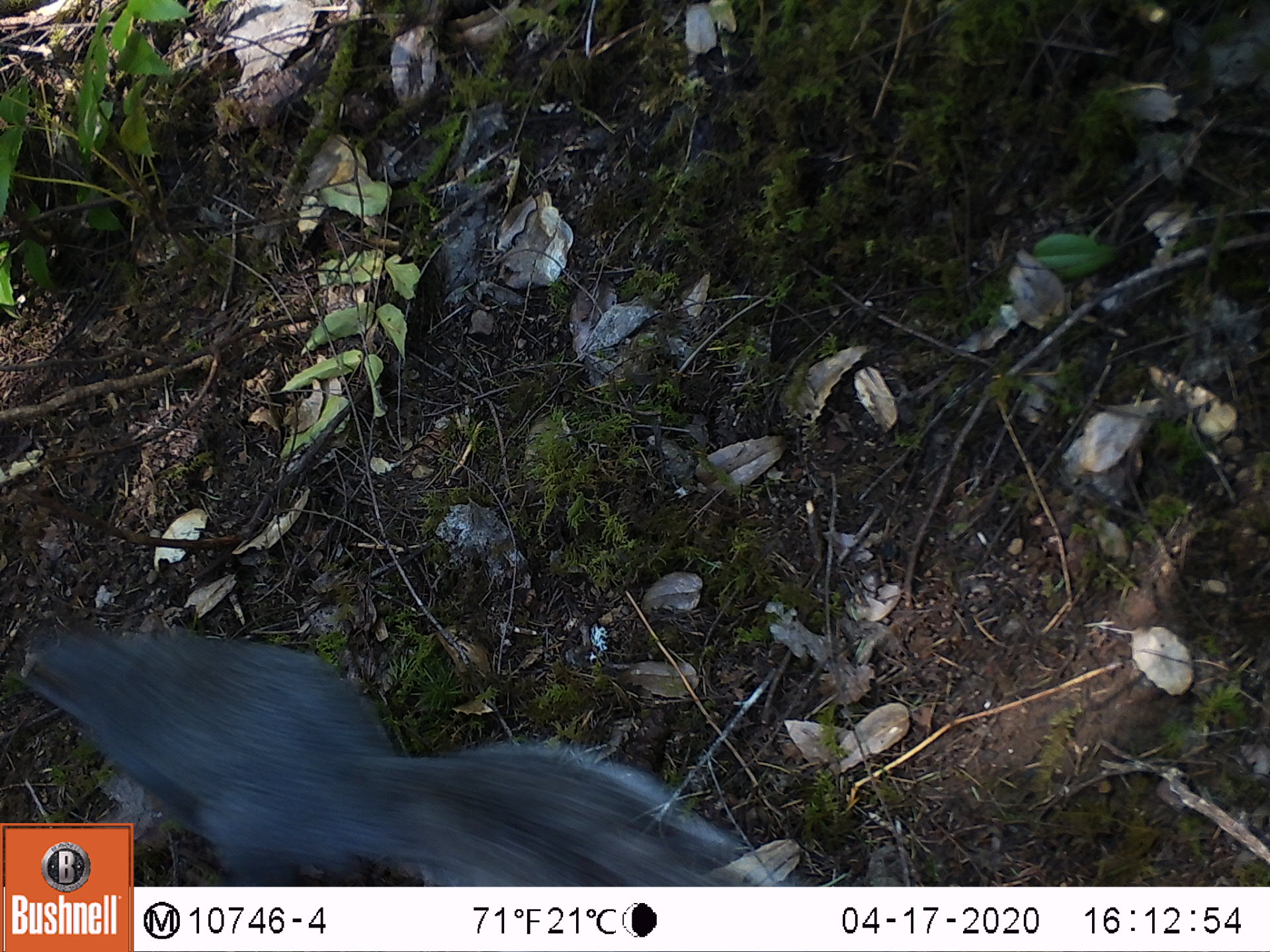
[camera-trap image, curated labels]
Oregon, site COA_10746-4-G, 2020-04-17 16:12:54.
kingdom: Animalia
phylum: Chordata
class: Mammalia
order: Rodentia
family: Sciuridae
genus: Sciurus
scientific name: Sciurus griseus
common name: western gray squirrel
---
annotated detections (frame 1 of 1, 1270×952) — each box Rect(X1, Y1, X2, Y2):
western gray squirrel: Rect(7, 615, 704, 812)